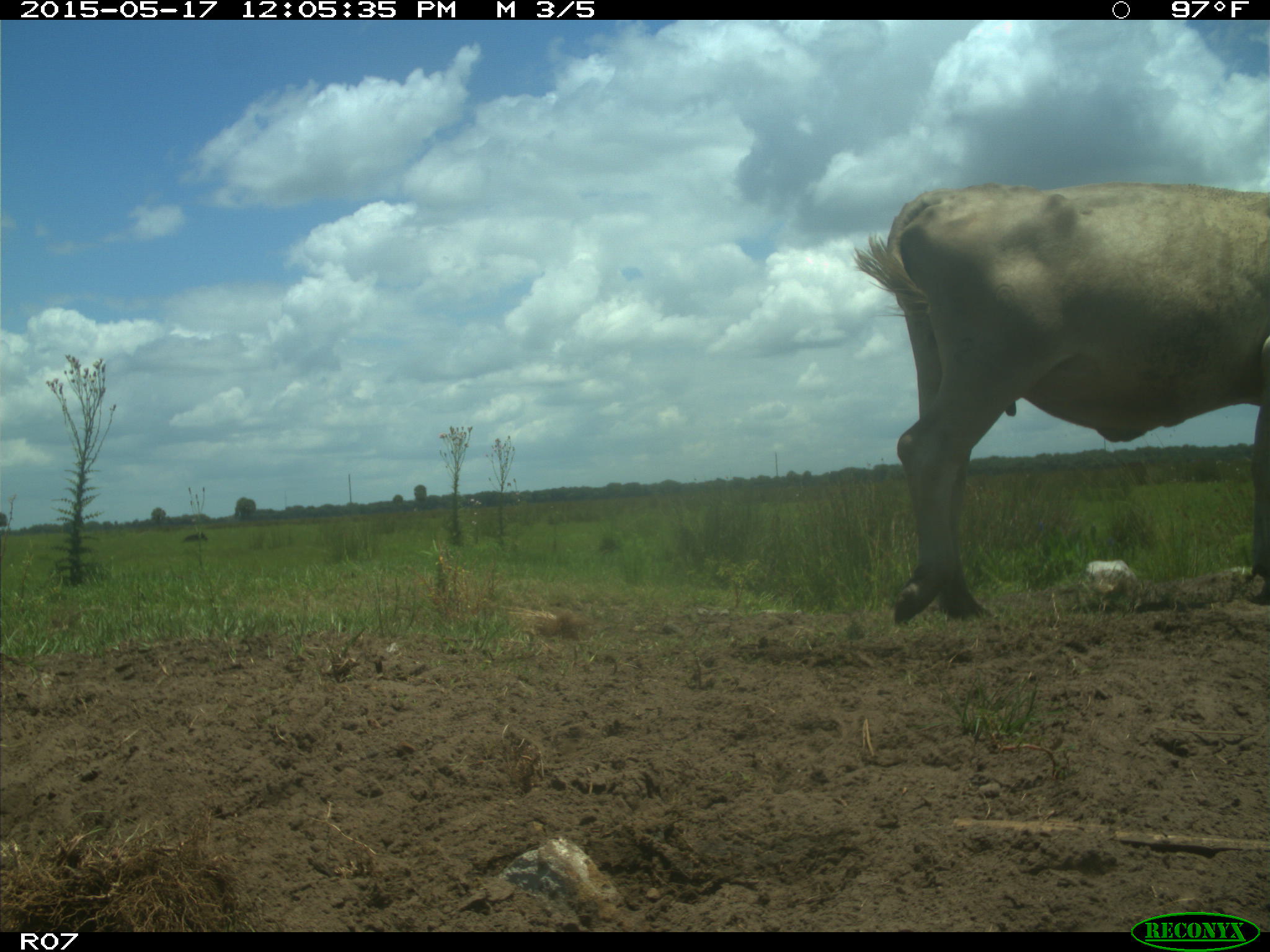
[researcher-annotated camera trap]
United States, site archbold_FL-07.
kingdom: Animalia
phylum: Chordata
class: Mammalia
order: Artiodactyla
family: Bovidae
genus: Bos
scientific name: Bos taurus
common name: domestic cow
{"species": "Bos taurus (domestic cow)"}